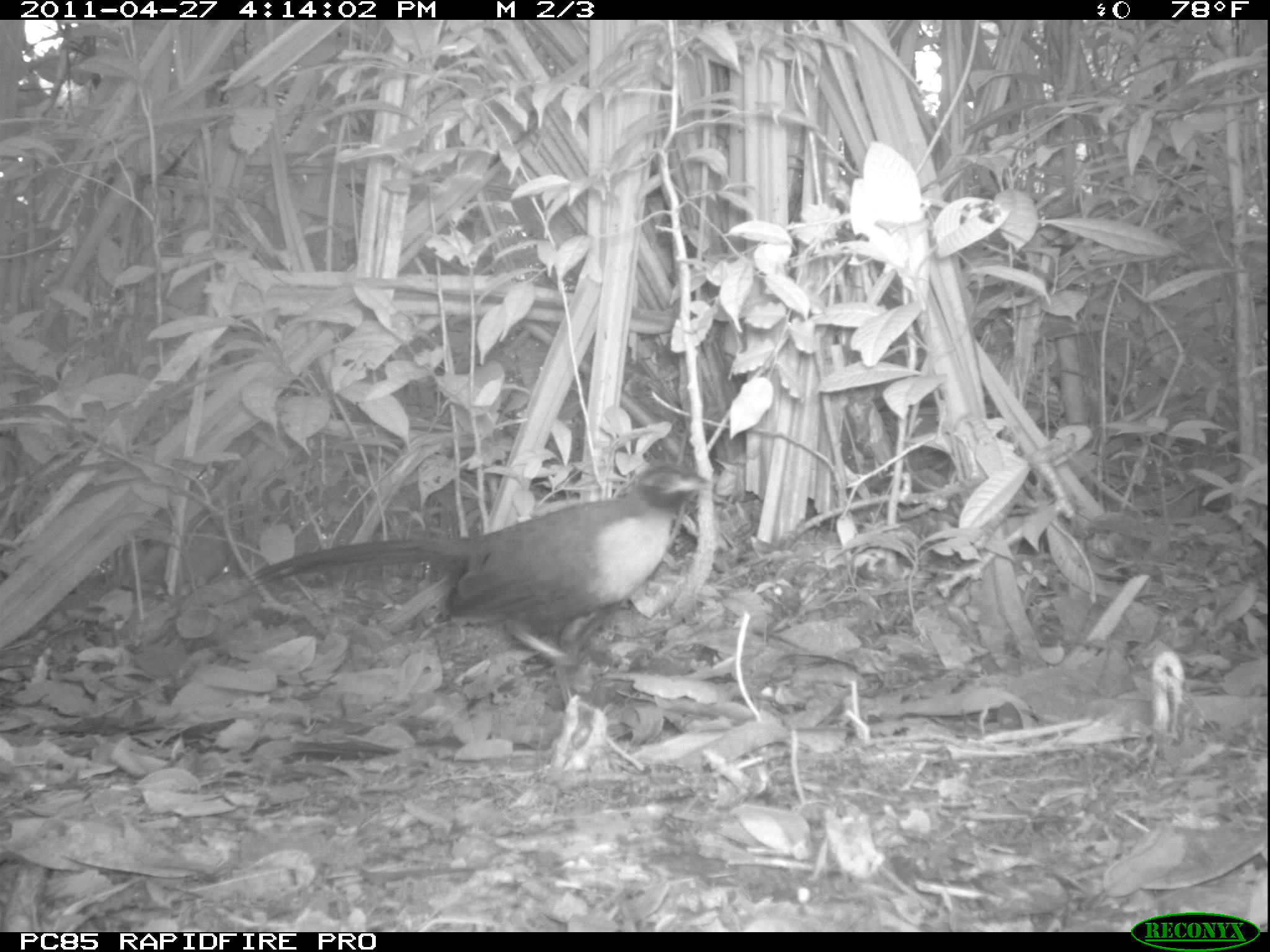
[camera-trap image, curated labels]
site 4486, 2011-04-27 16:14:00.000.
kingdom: Animalia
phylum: Chordata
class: Aves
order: Cuculiformes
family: Cuculidae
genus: Coua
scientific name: Coua serriana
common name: red-breasted coua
Coua serriana (red-breasted coua), count 1.